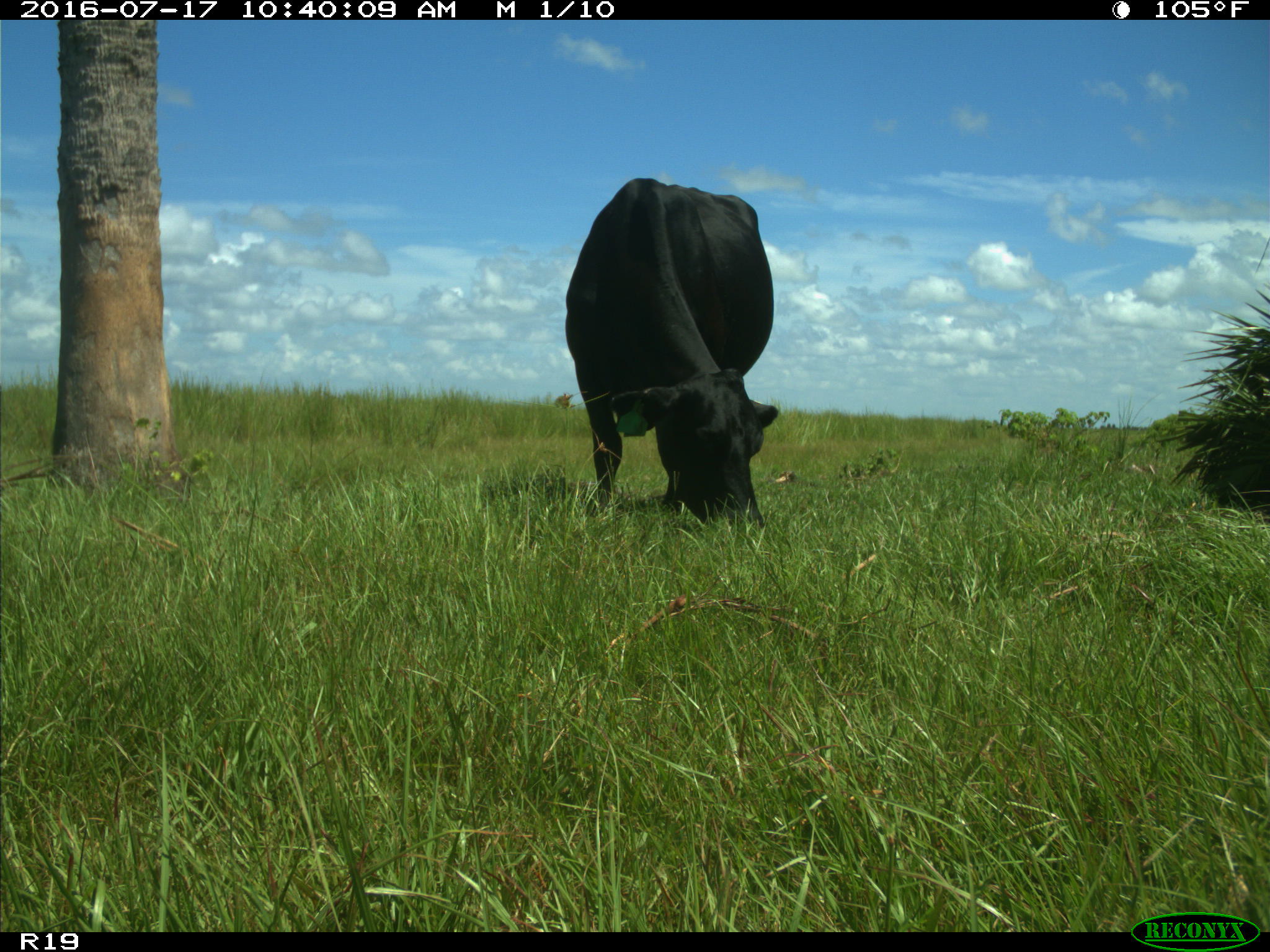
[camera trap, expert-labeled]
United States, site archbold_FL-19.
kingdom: Animalia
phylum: Chordata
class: Mammalia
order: Artiodactyla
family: Bovidae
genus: Bos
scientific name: Bos taurus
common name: domestic cow